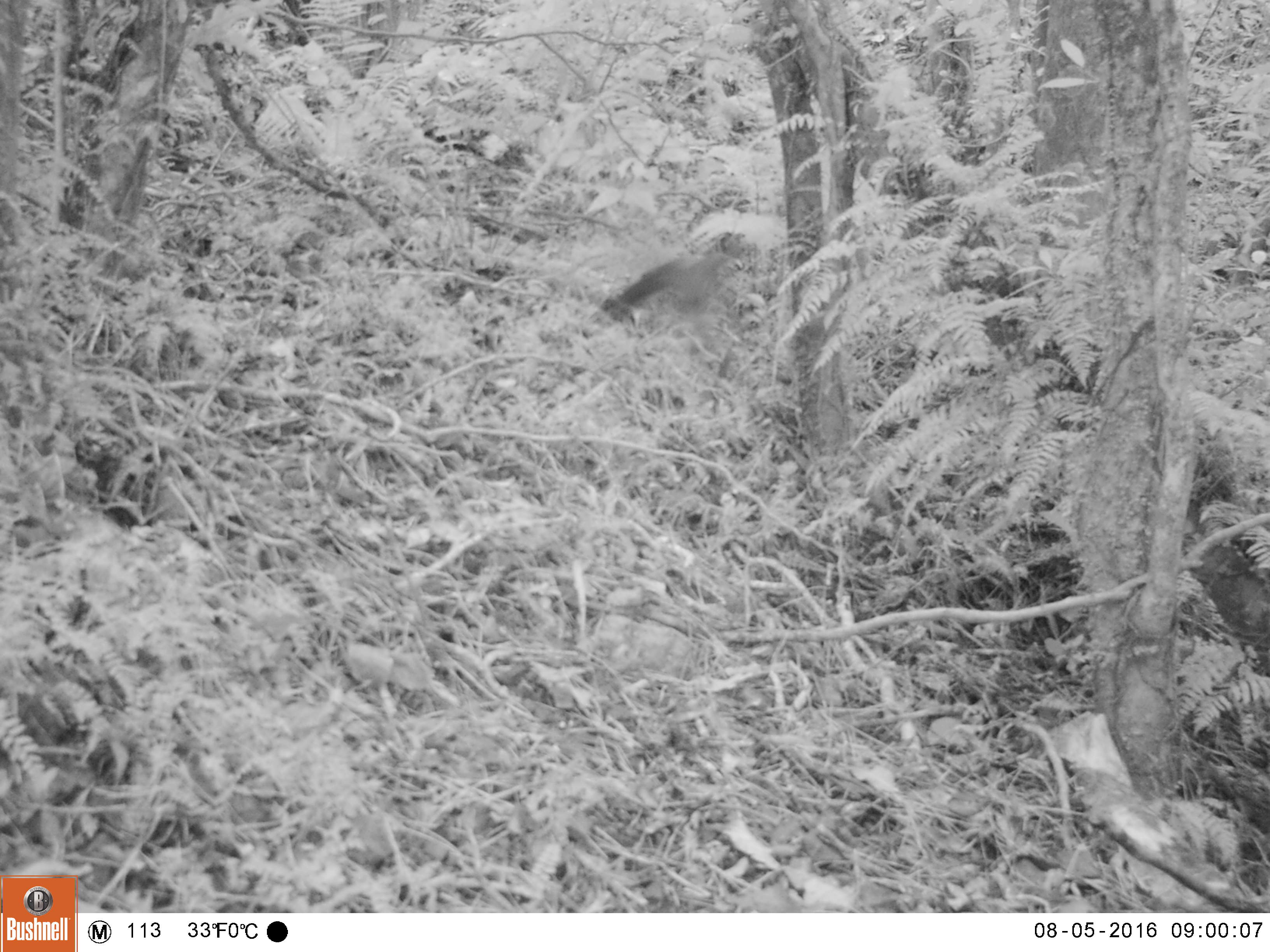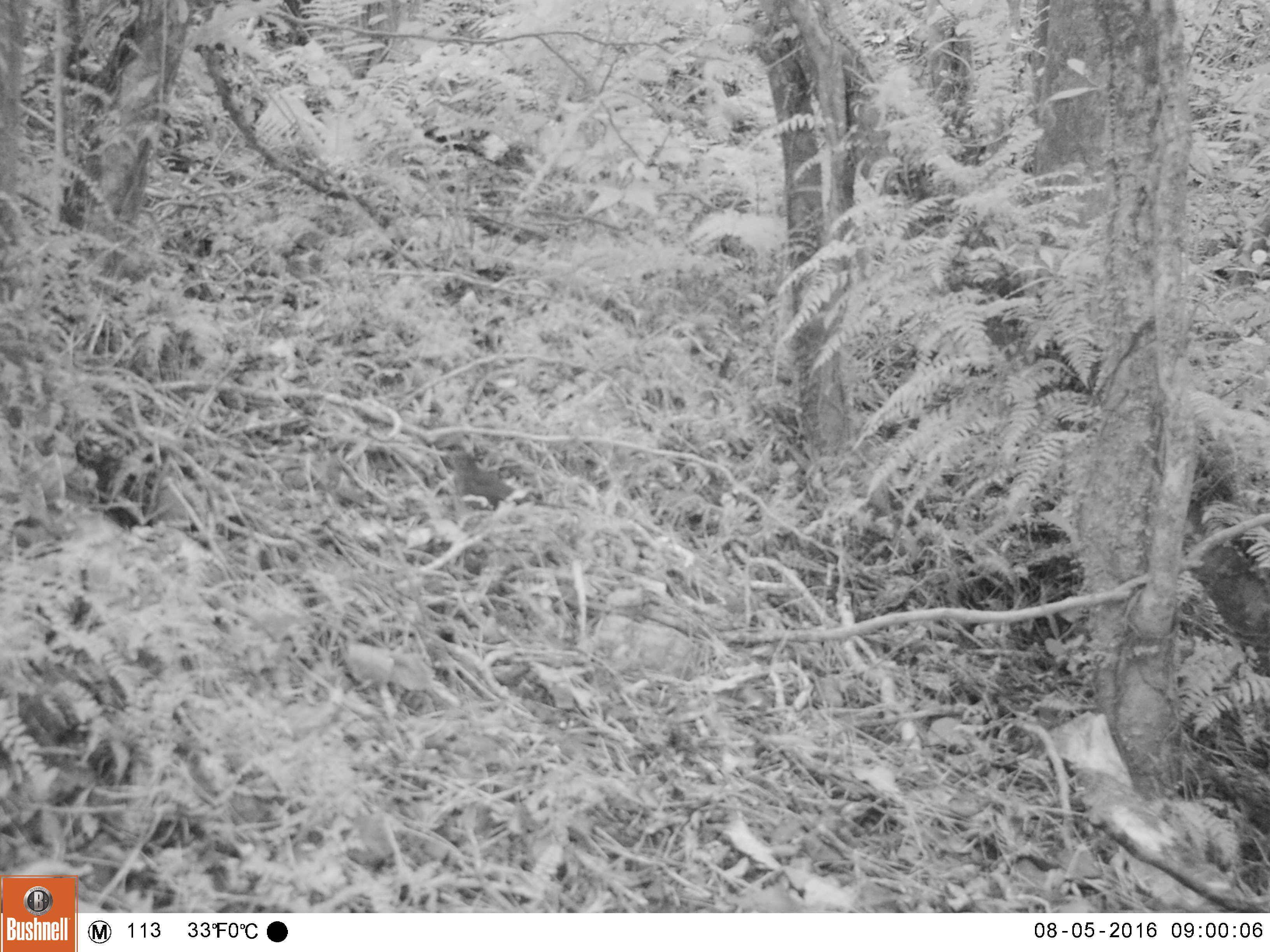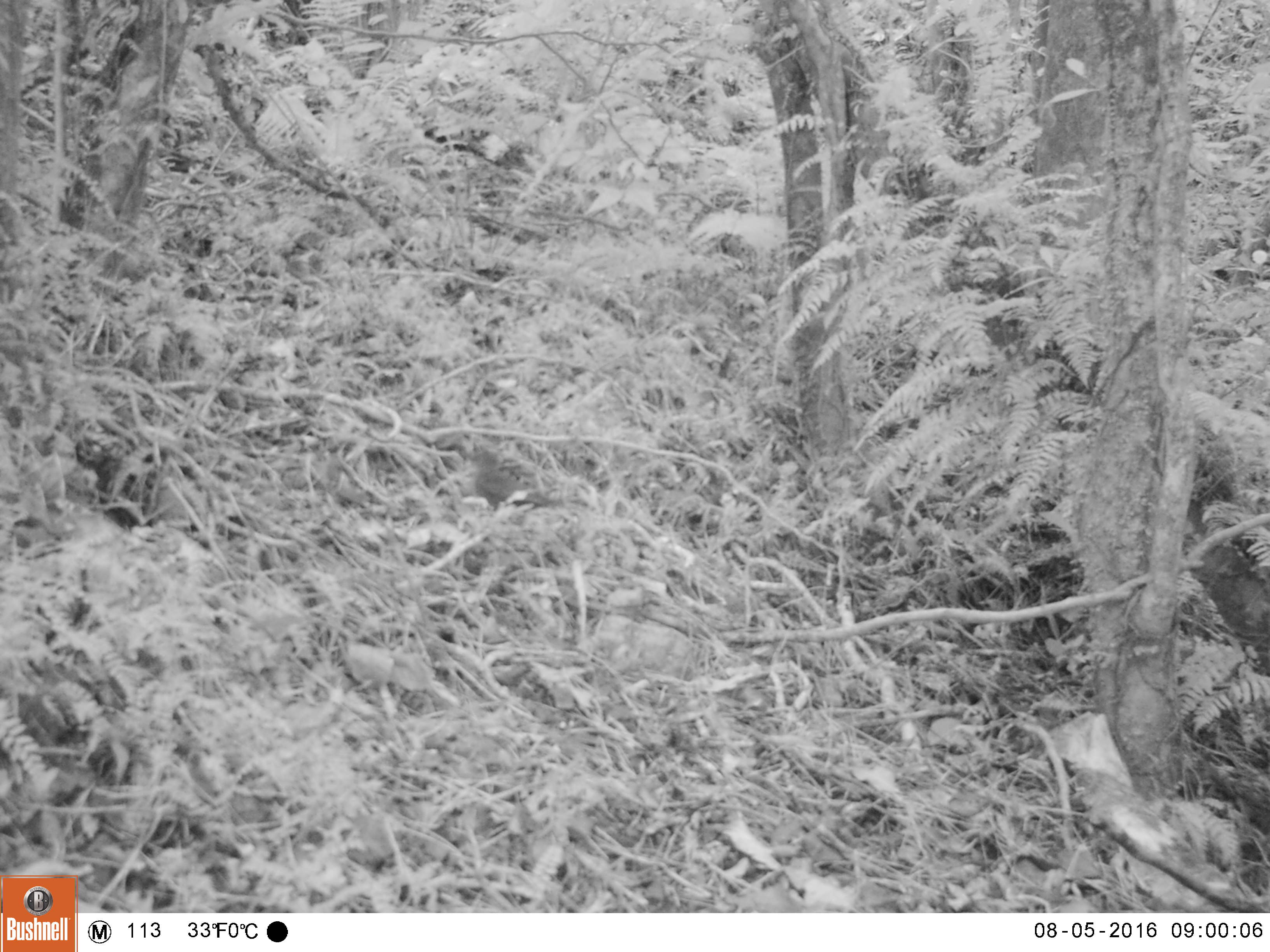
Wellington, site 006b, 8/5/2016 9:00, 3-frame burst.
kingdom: Animalia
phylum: Chordata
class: Aves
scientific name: Aves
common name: bird